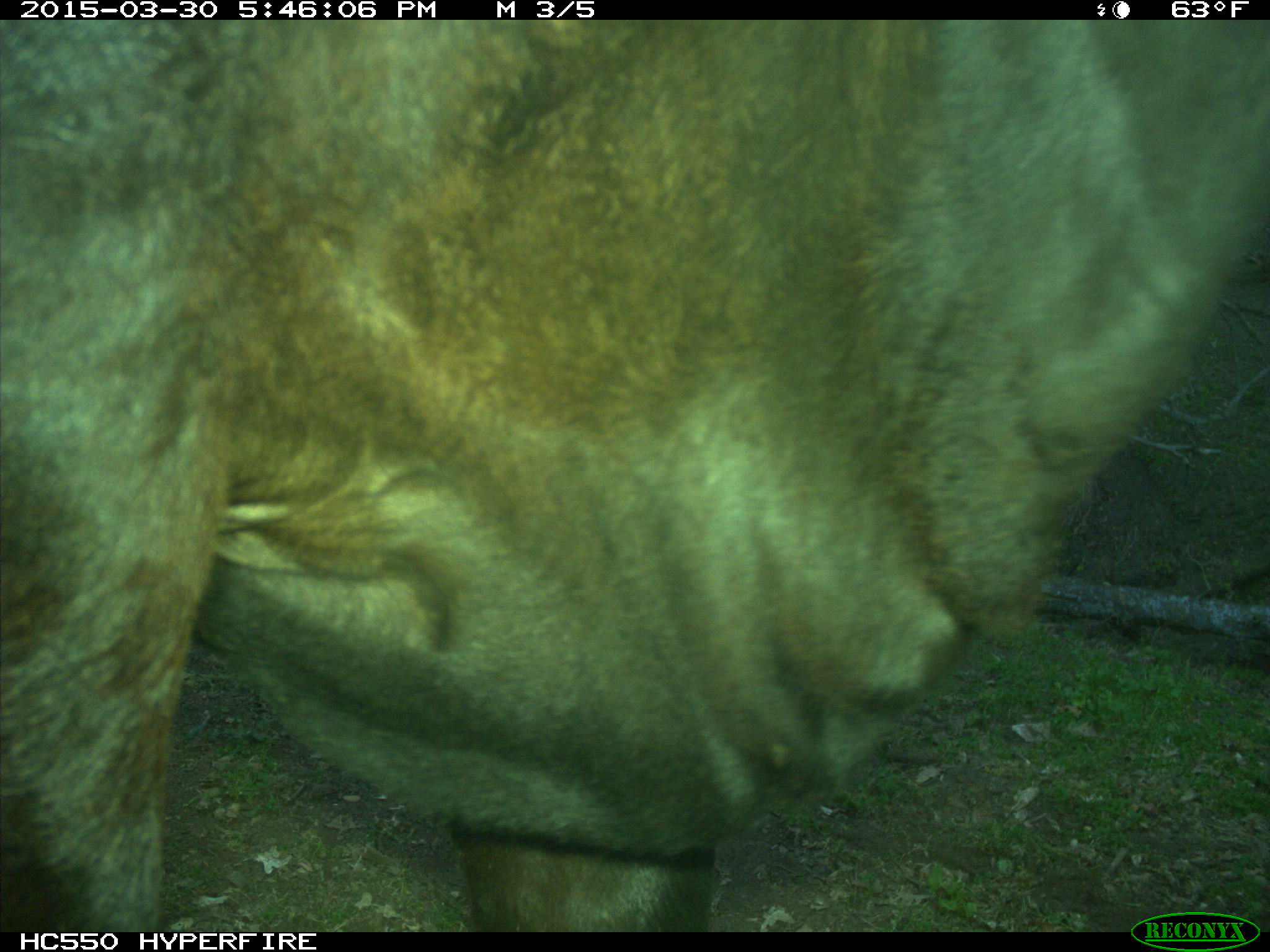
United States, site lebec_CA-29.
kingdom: Animalia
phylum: Chordata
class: Mammalia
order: Artiodactyla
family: Bovidae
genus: Bos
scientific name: Bos taurus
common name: domestic cow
Bos taurus (domestic cow).